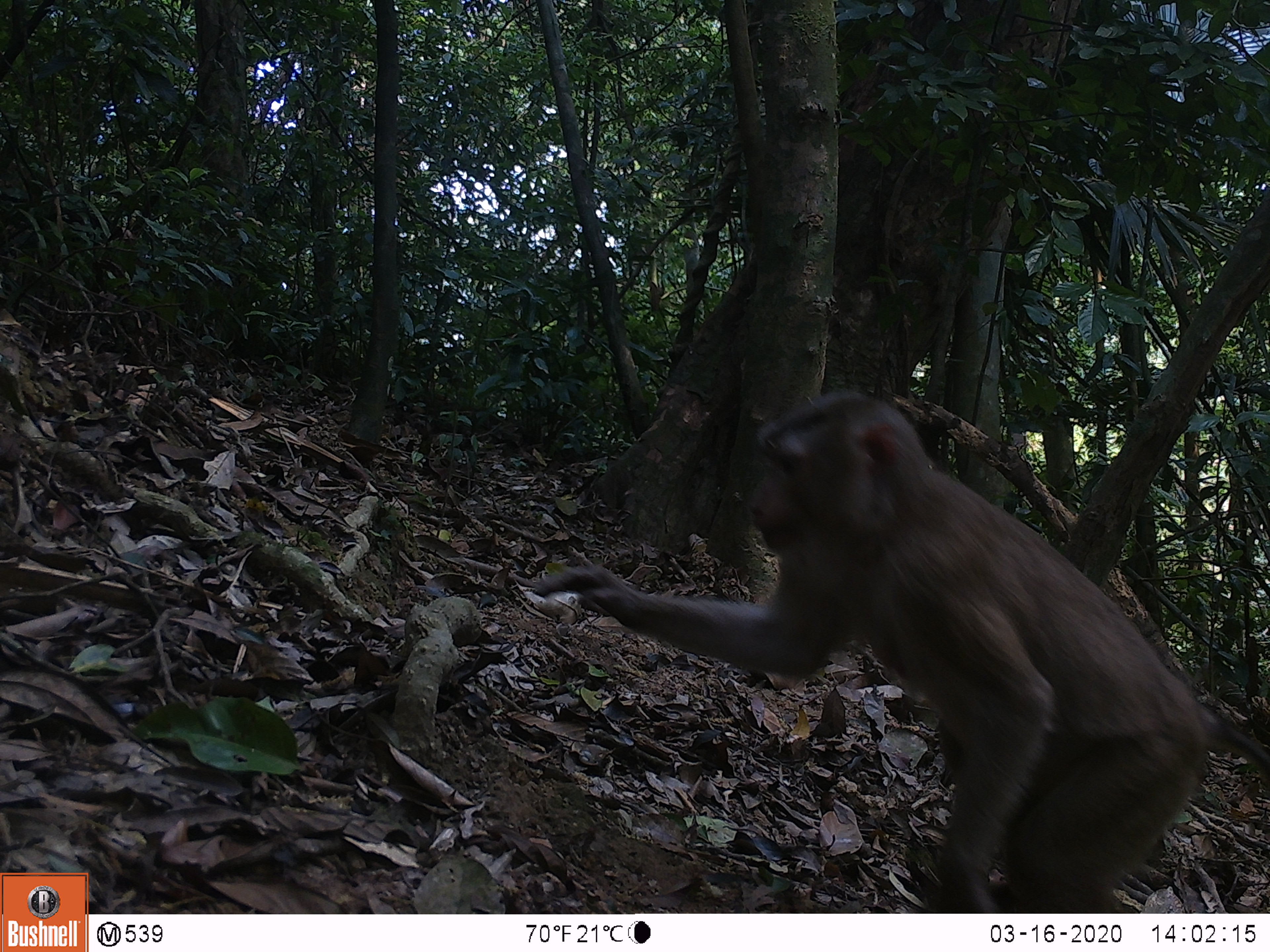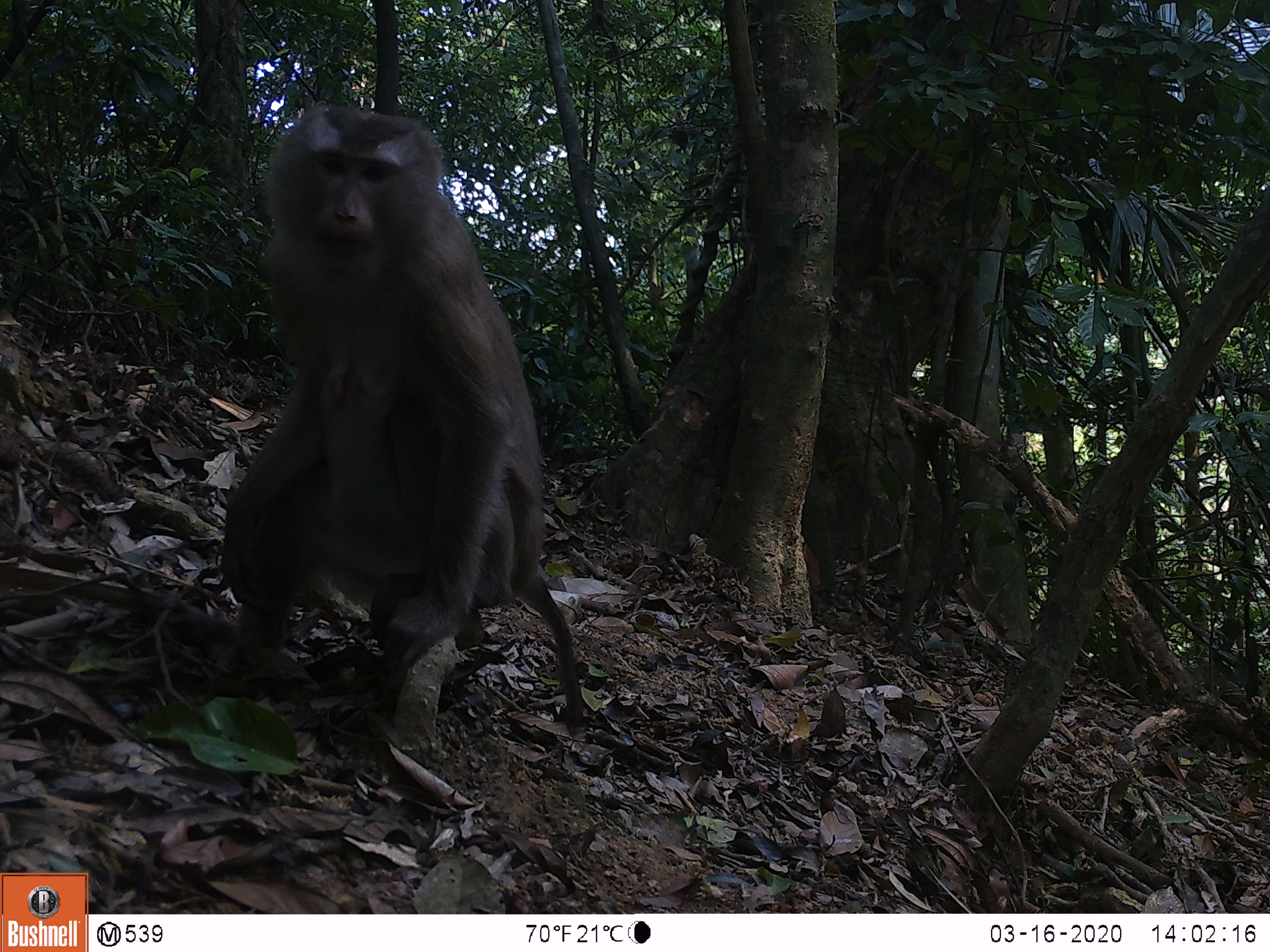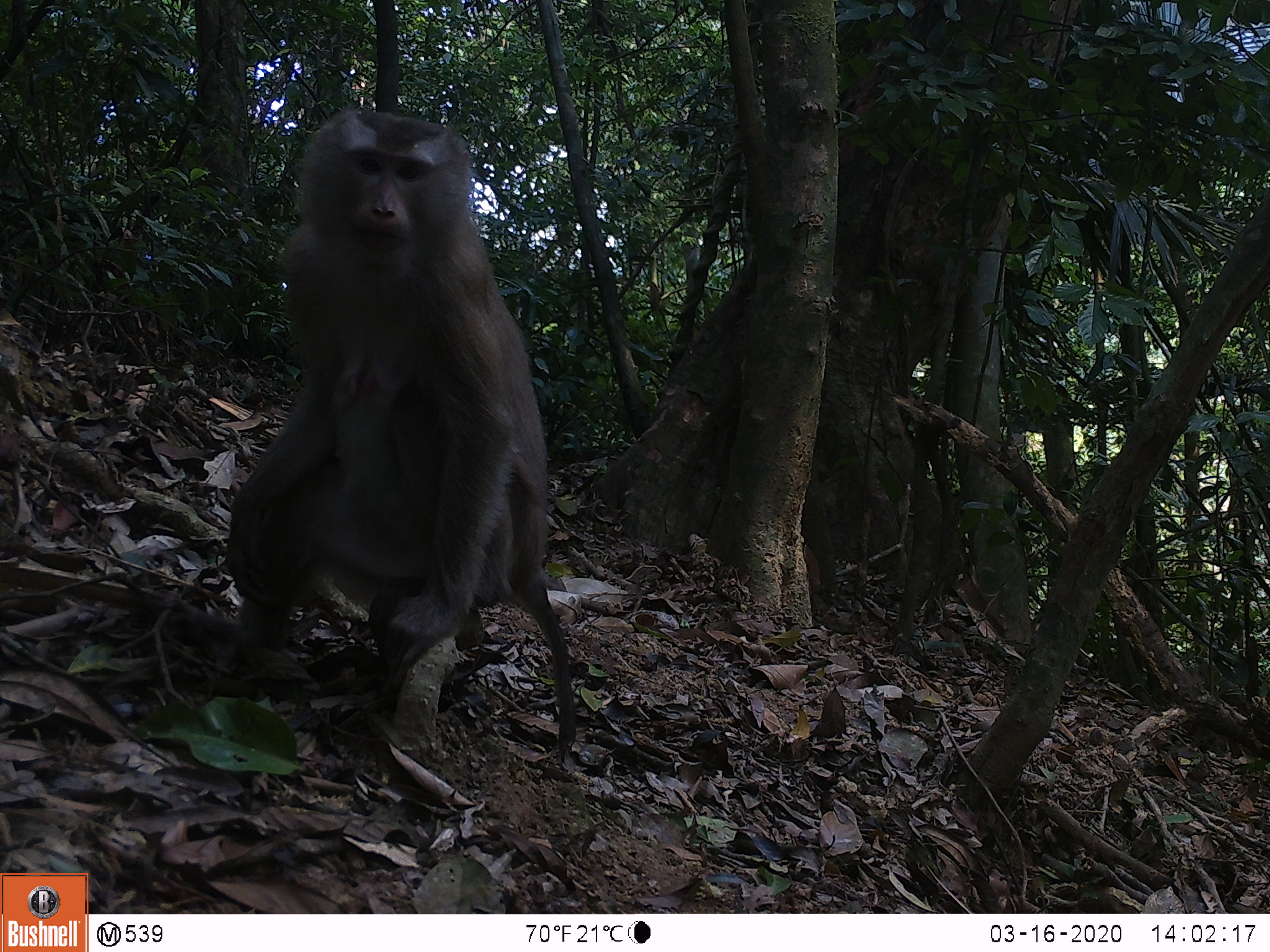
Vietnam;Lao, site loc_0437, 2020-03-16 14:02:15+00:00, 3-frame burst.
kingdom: Animalia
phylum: Chordata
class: Mammalia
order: Primates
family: Cercopithecidae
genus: Macaca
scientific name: Macaca nemestrina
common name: pig-tailed macaque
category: pig tailed macaque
Pig tailed macaque (pig-tailed macaque) (Macaca nemestrina). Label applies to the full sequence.